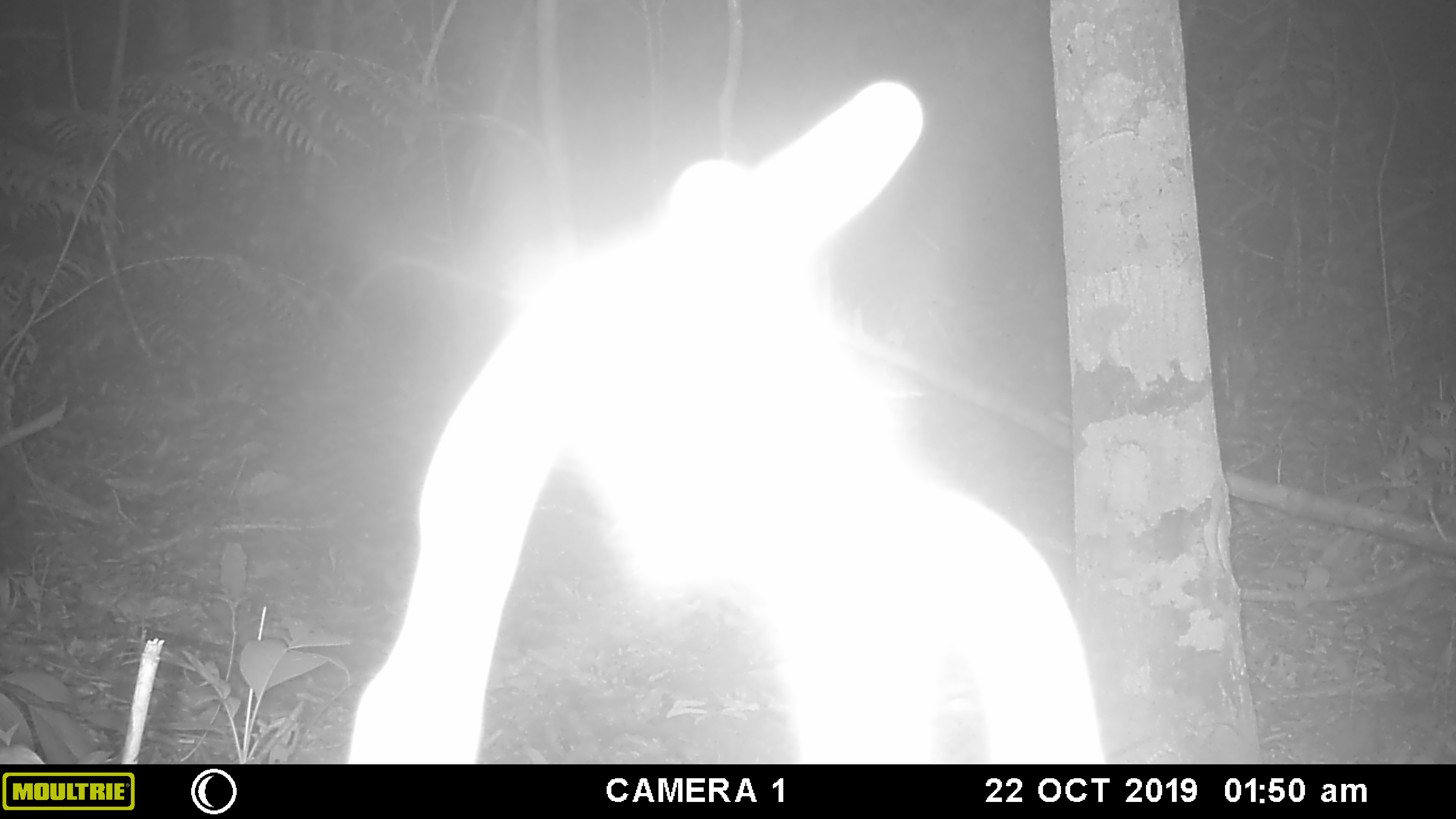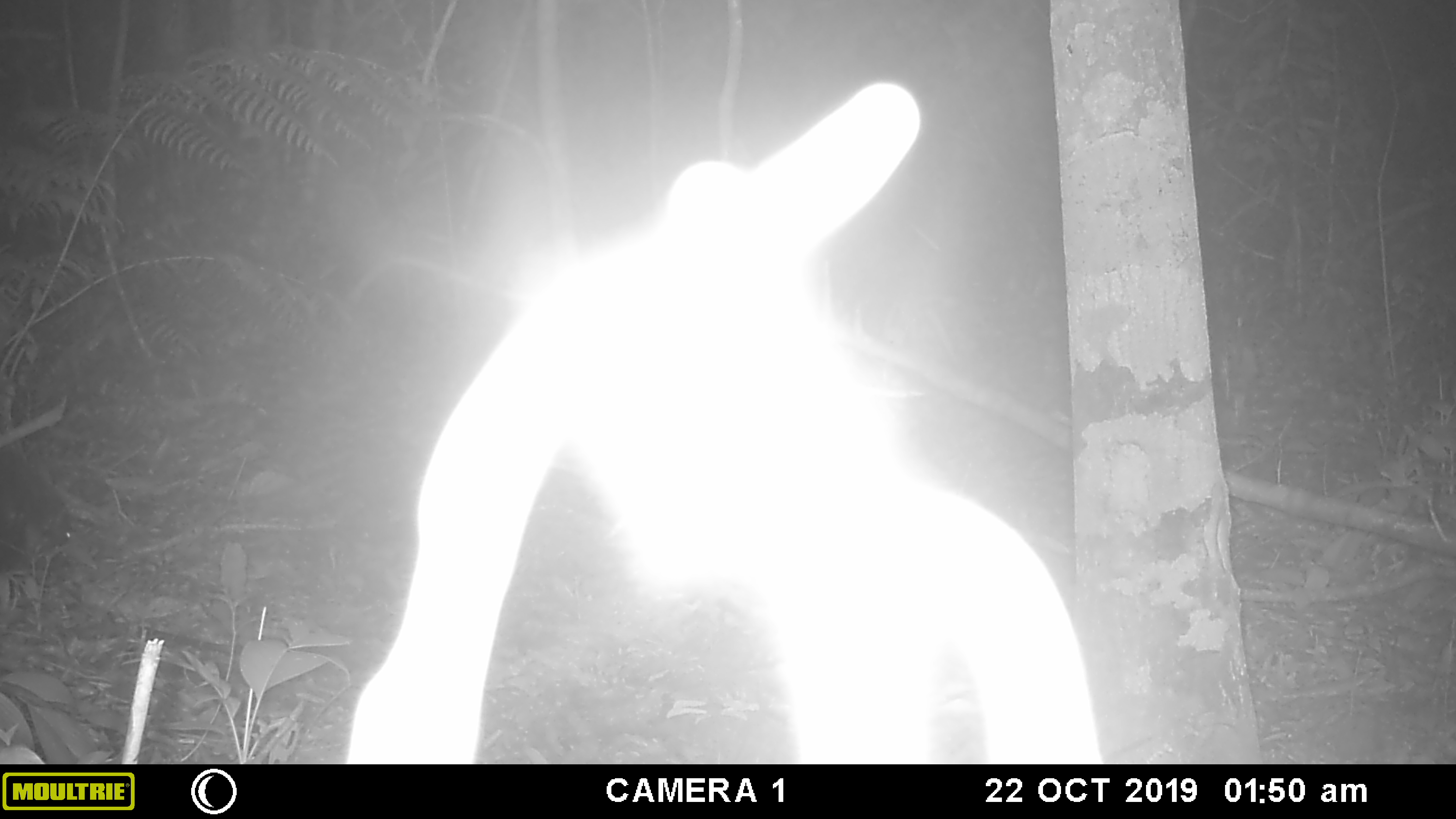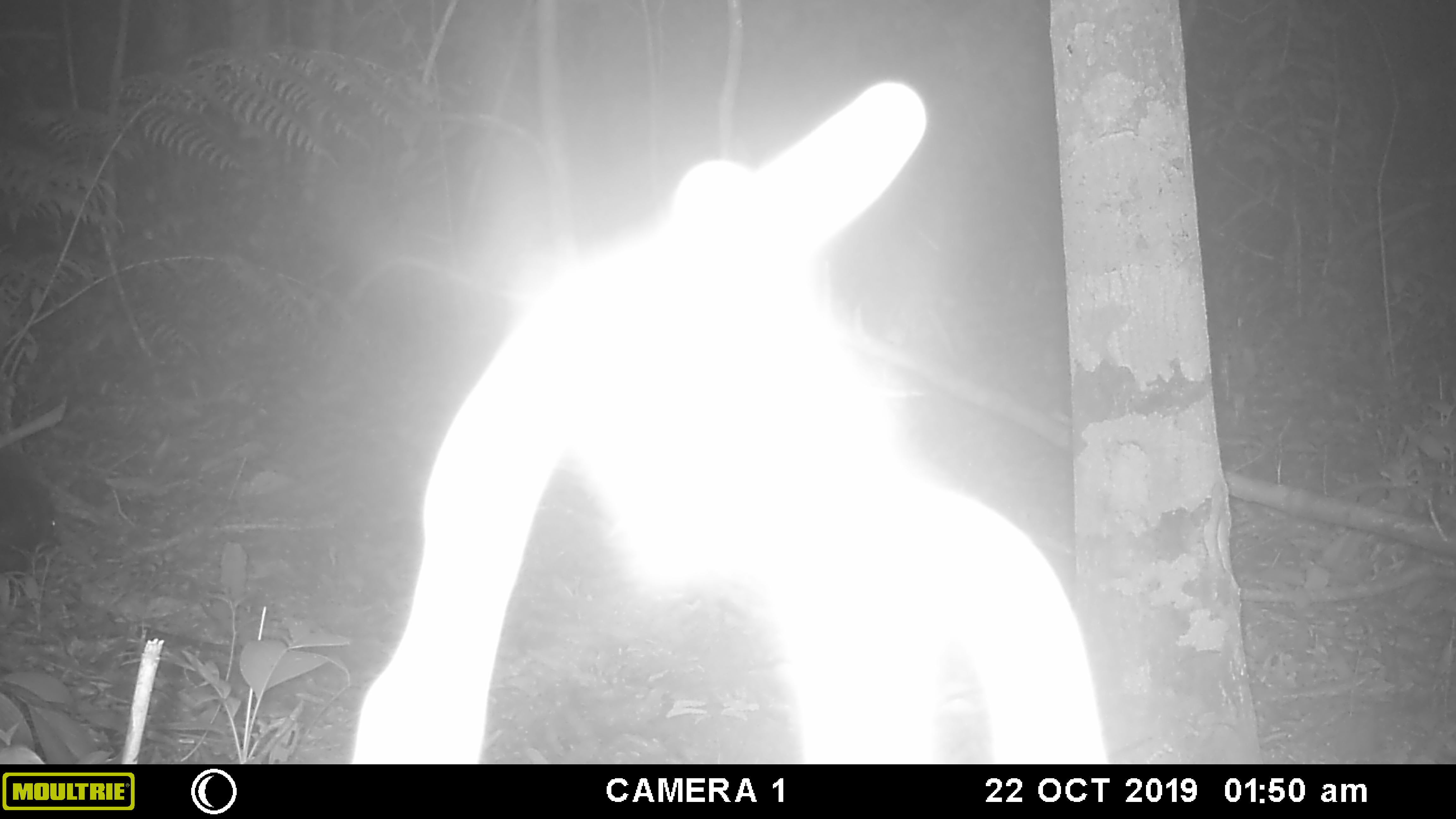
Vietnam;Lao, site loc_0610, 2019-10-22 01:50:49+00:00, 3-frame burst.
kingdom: Animalia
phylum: Chordata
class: Mammalia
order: Rodentia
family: Hystricidae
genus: Hystrix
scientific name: Hystrix brachyura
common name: malayan porcupine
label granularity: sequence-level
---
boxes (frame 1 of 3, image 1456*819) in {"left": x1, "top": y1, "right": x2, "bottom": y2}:
malayan porcupine: {"left": 0, "top": 487, "right": 34, "bottom": 577}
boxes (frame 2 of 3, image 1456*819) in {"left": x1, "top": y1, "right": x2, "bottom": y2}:
malayan porcupine: {"left": 0, "top": 445, "right": 73, "bottom": 608}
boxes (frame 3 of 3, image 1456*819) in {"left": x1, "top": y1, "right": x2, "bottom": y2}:
malayan porcupine: {"left": 0, "top": 446, "right": 57, "bottom": 595}